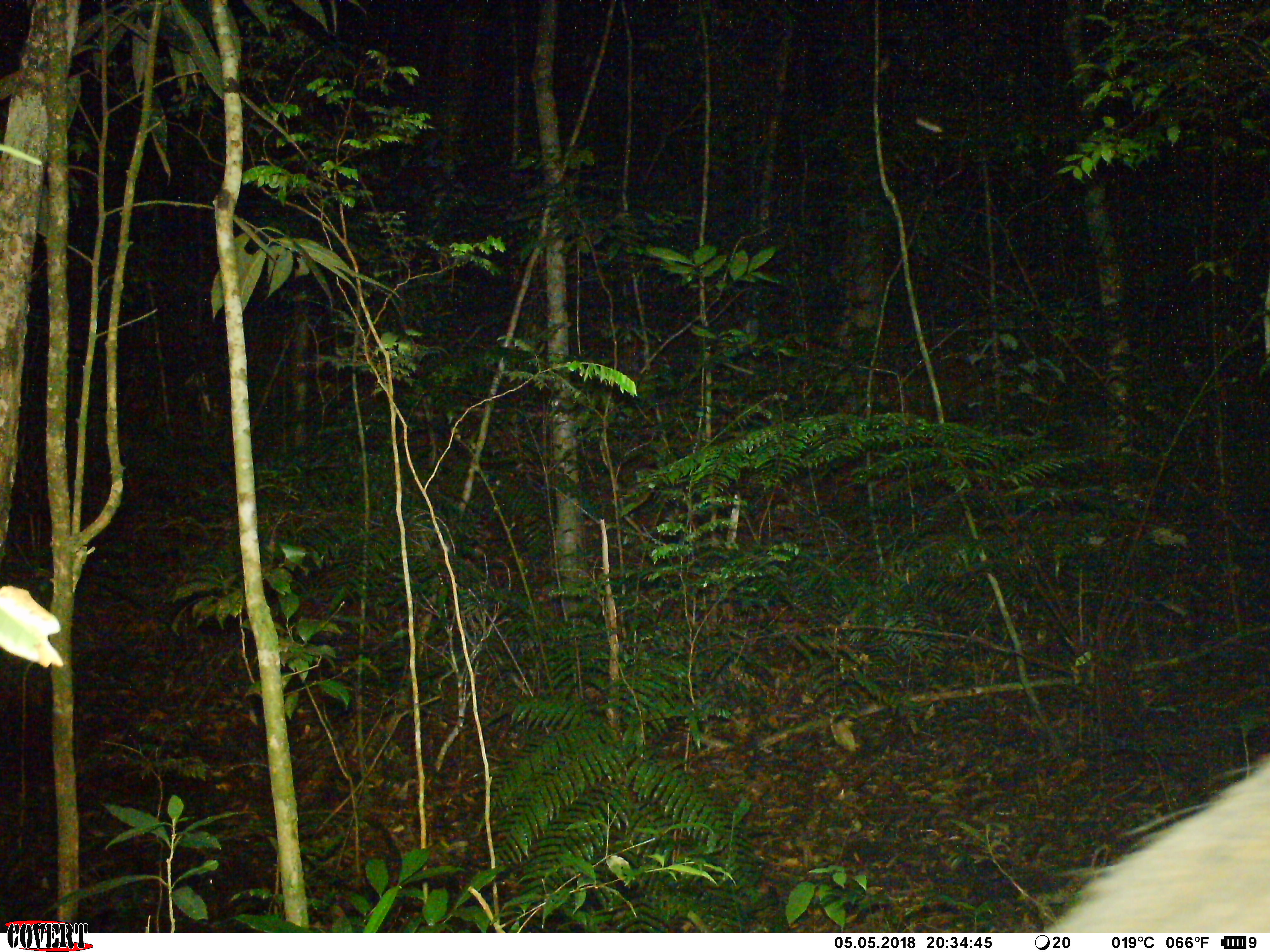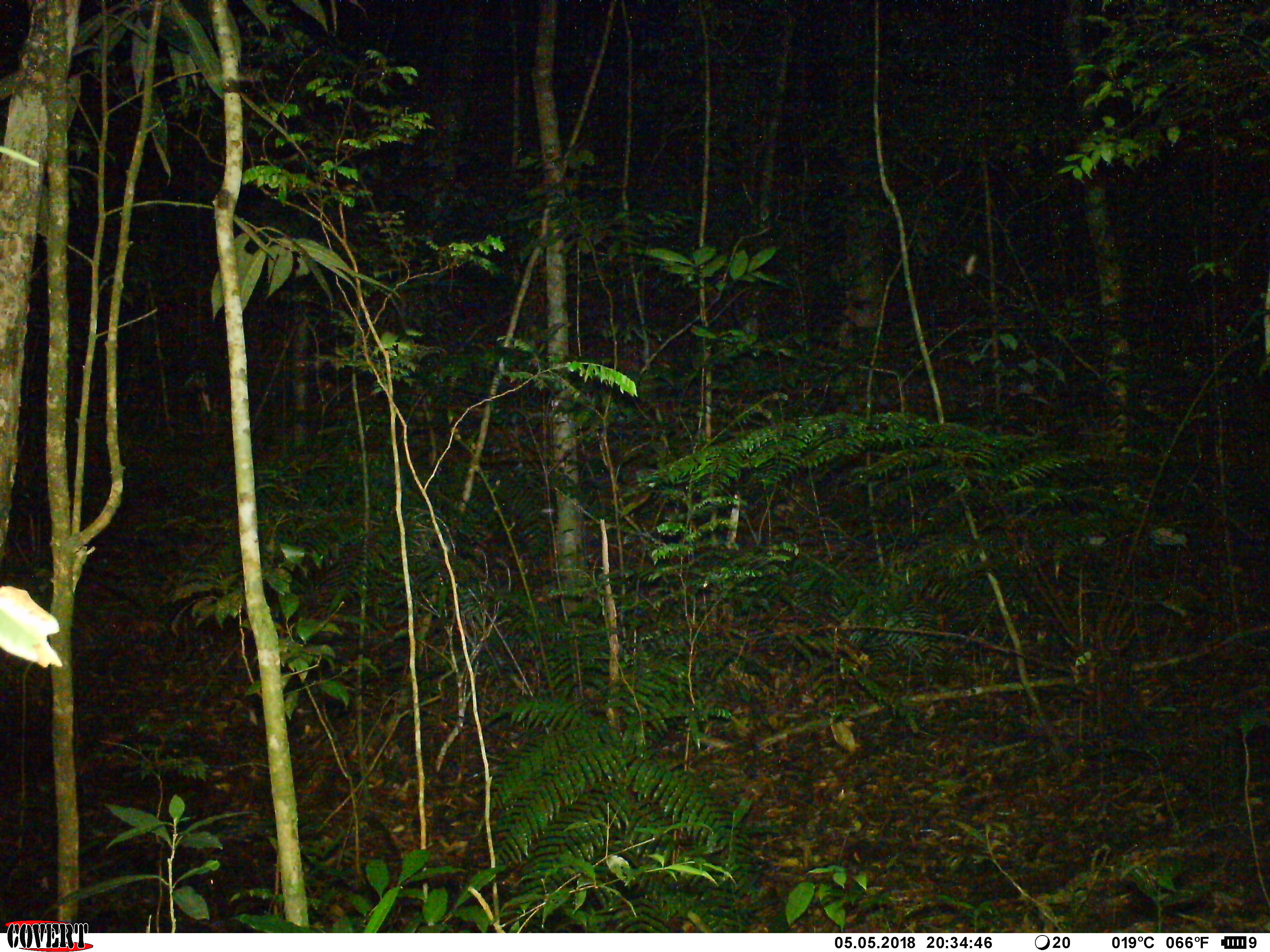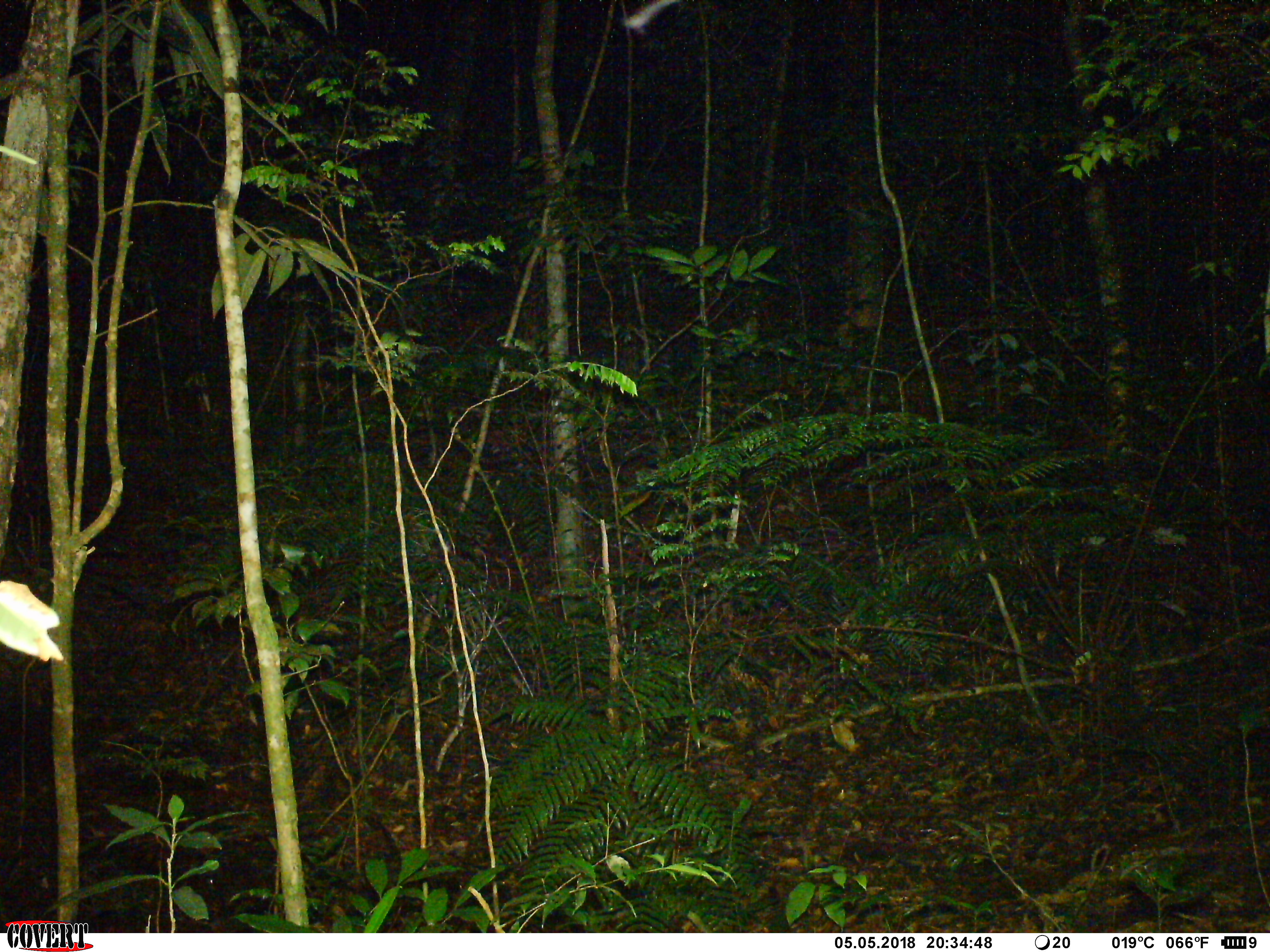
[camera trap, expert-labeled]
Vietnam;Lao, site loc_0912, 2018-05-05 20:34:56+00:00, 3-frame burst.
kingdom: Animalia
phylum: Chordata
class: Mammalia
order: Artiodactyla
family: Suidae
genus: Sus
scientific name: Sus scrofa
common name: eurasian wild pig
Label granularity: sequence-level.